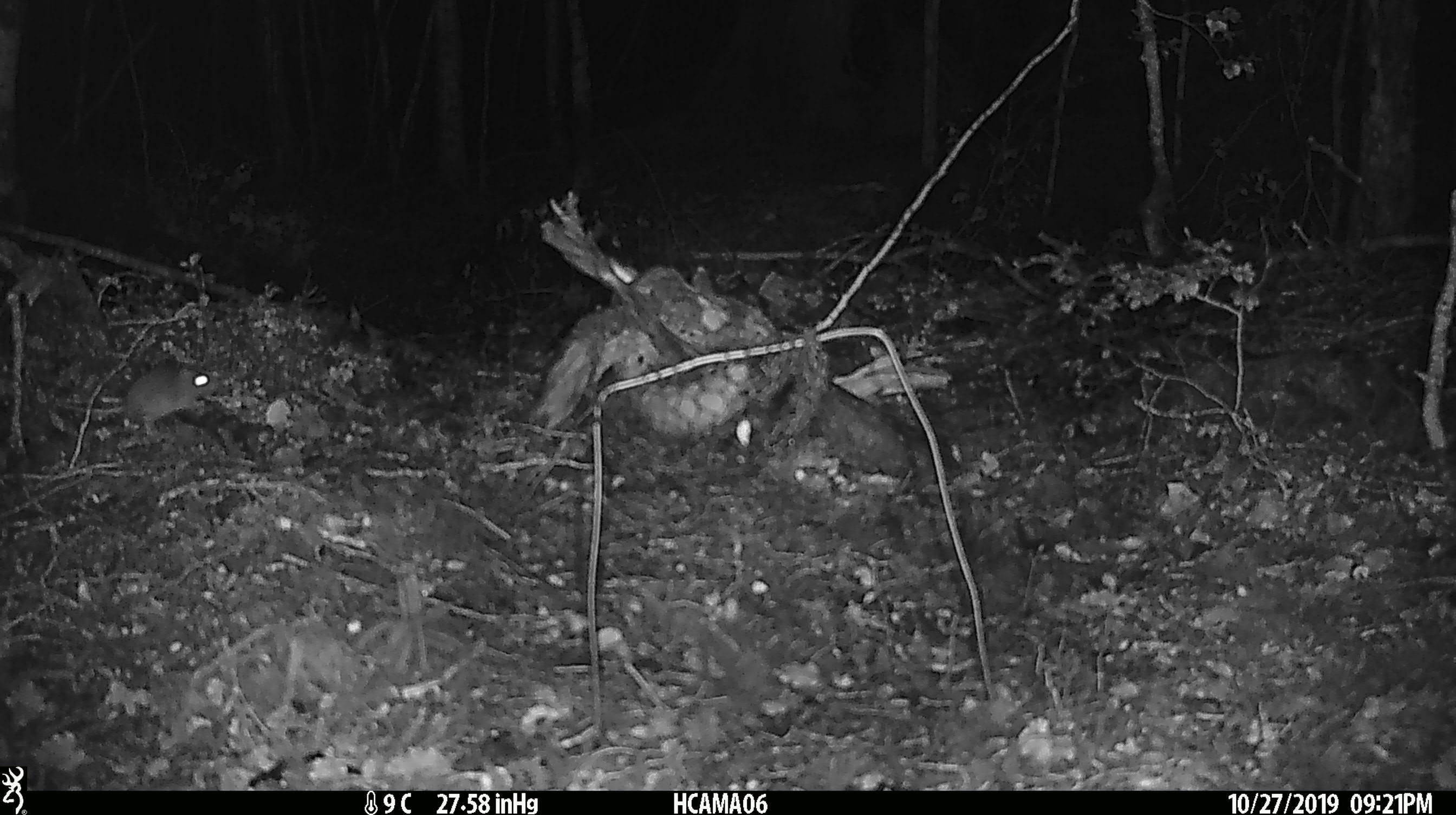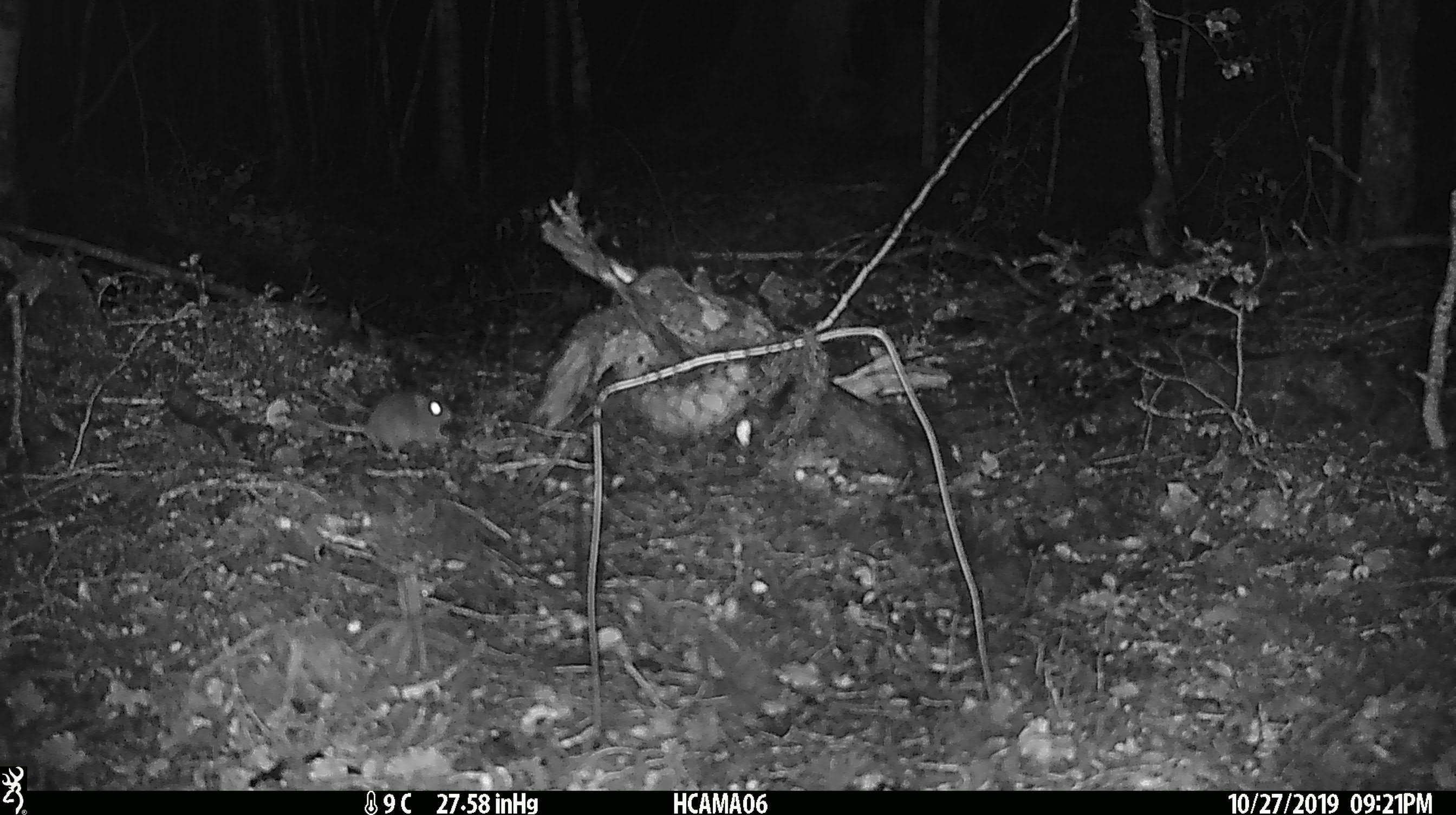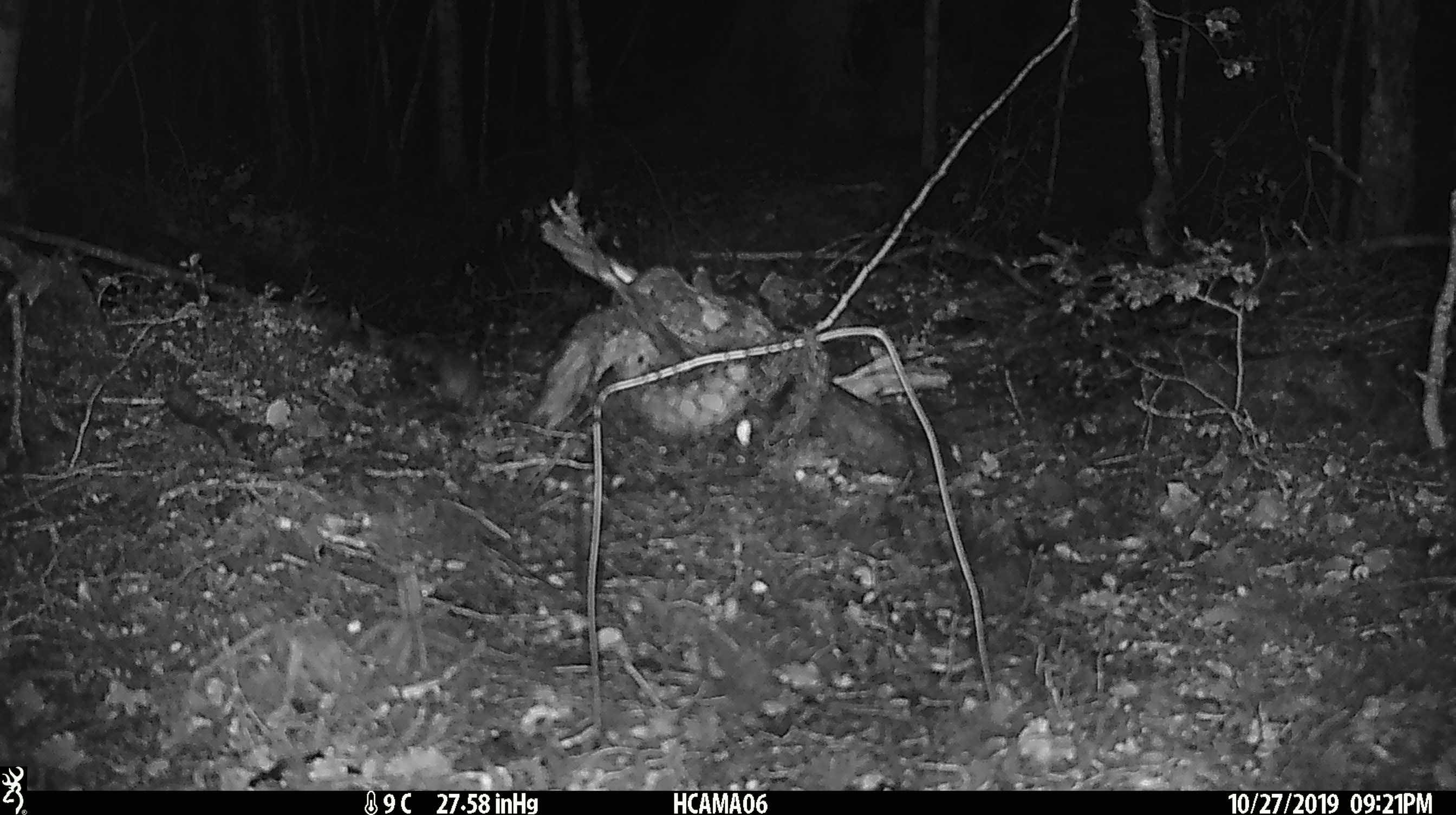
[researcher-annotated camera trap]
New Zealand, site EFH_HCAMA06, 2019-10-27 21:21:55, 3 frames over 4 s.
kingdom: Animalia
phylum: Chordata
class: Mammalia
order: Rodentia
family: Muridae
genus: Mus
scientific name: Mus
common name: mouse